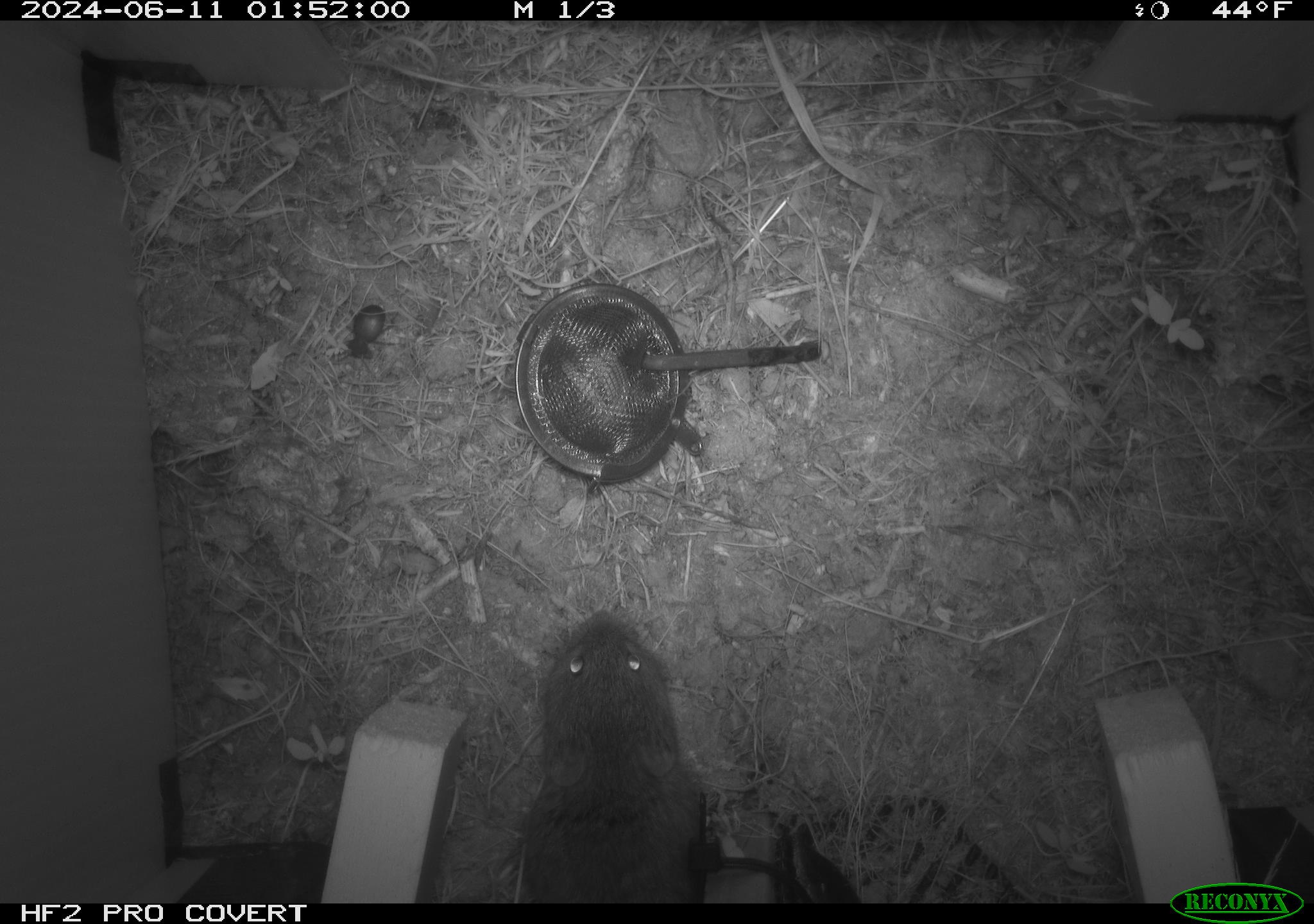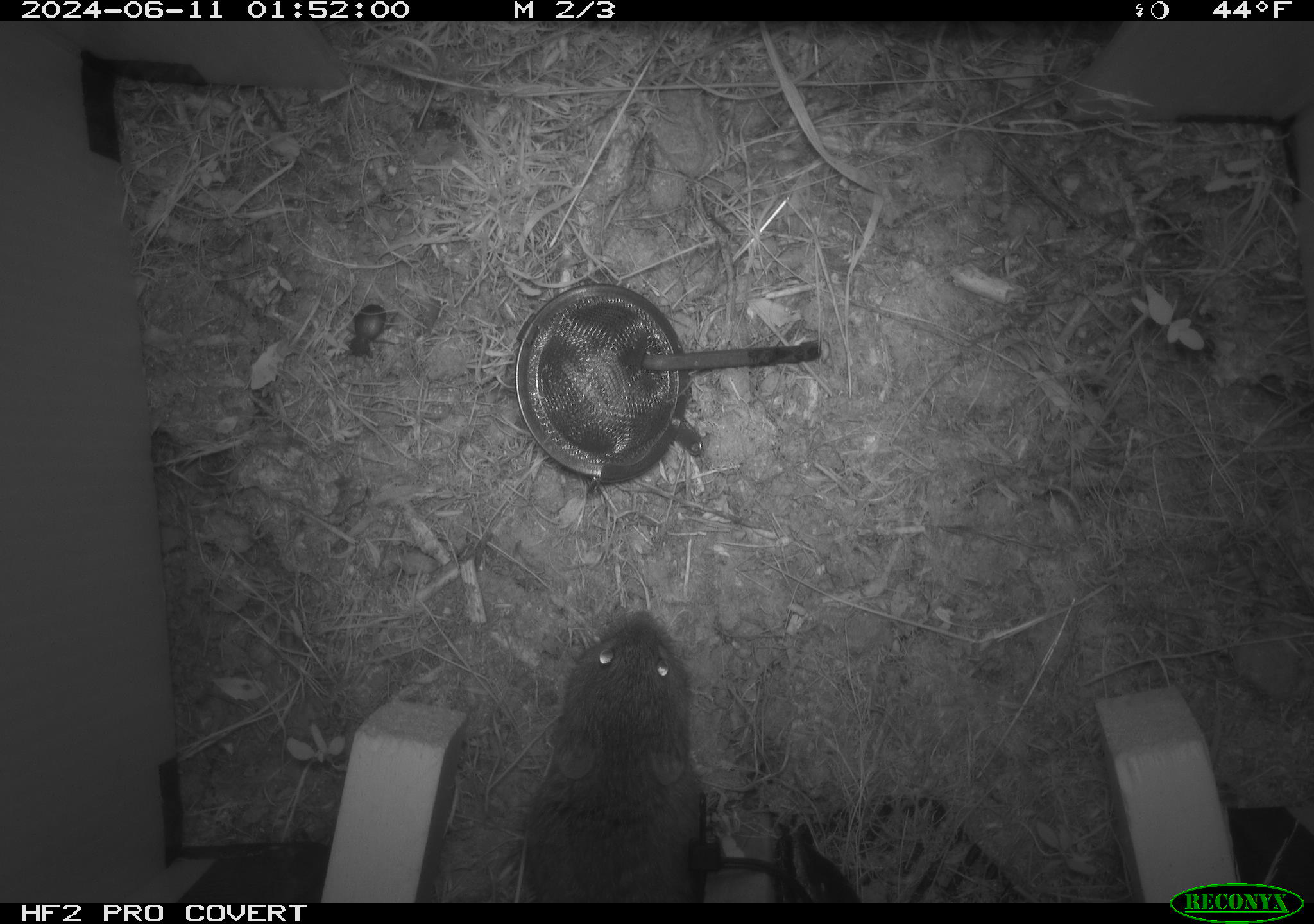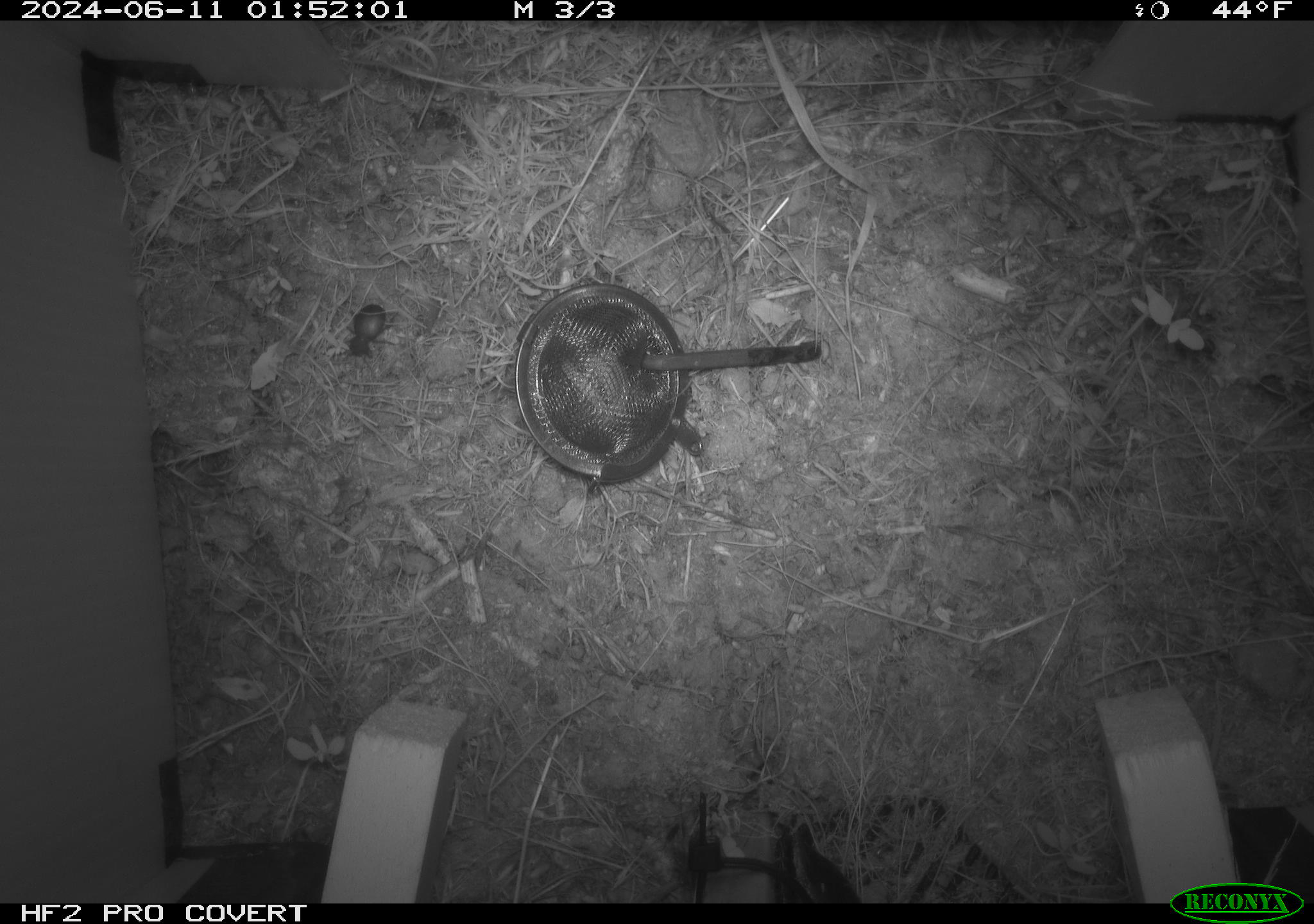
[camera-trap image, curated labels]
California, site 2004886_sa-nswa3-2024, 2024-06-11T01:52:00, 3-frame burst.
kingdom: Animalia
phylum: Chordata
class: Mammalia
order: Rodentia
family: Cricetidae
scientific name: Arvicolinae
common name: voles, lemmings, and muskrats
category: arvicolinae subfamily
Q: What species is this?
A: Arvicolinae subfamily (voles, lemmings, and muskrats) (Arvicolinae).